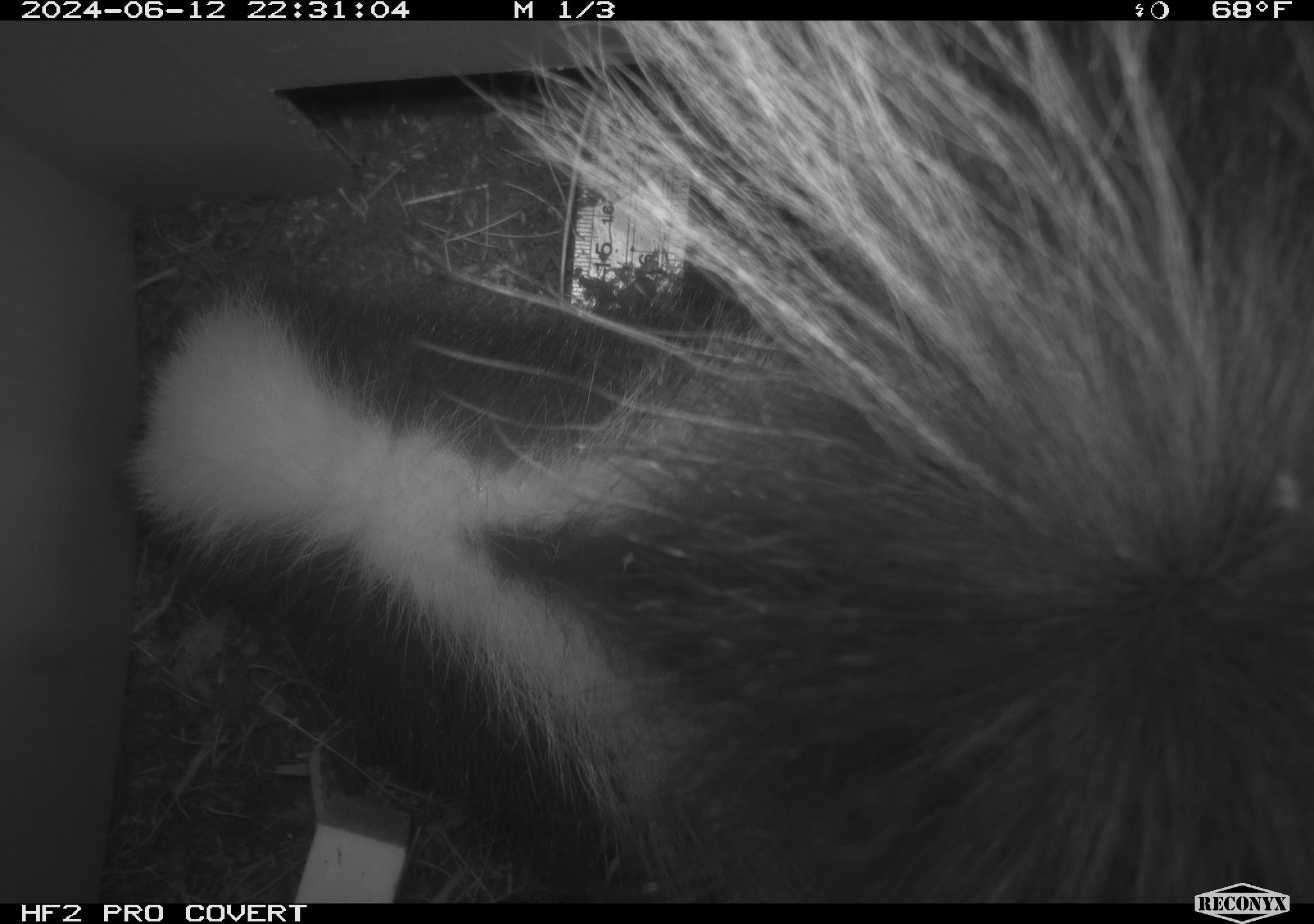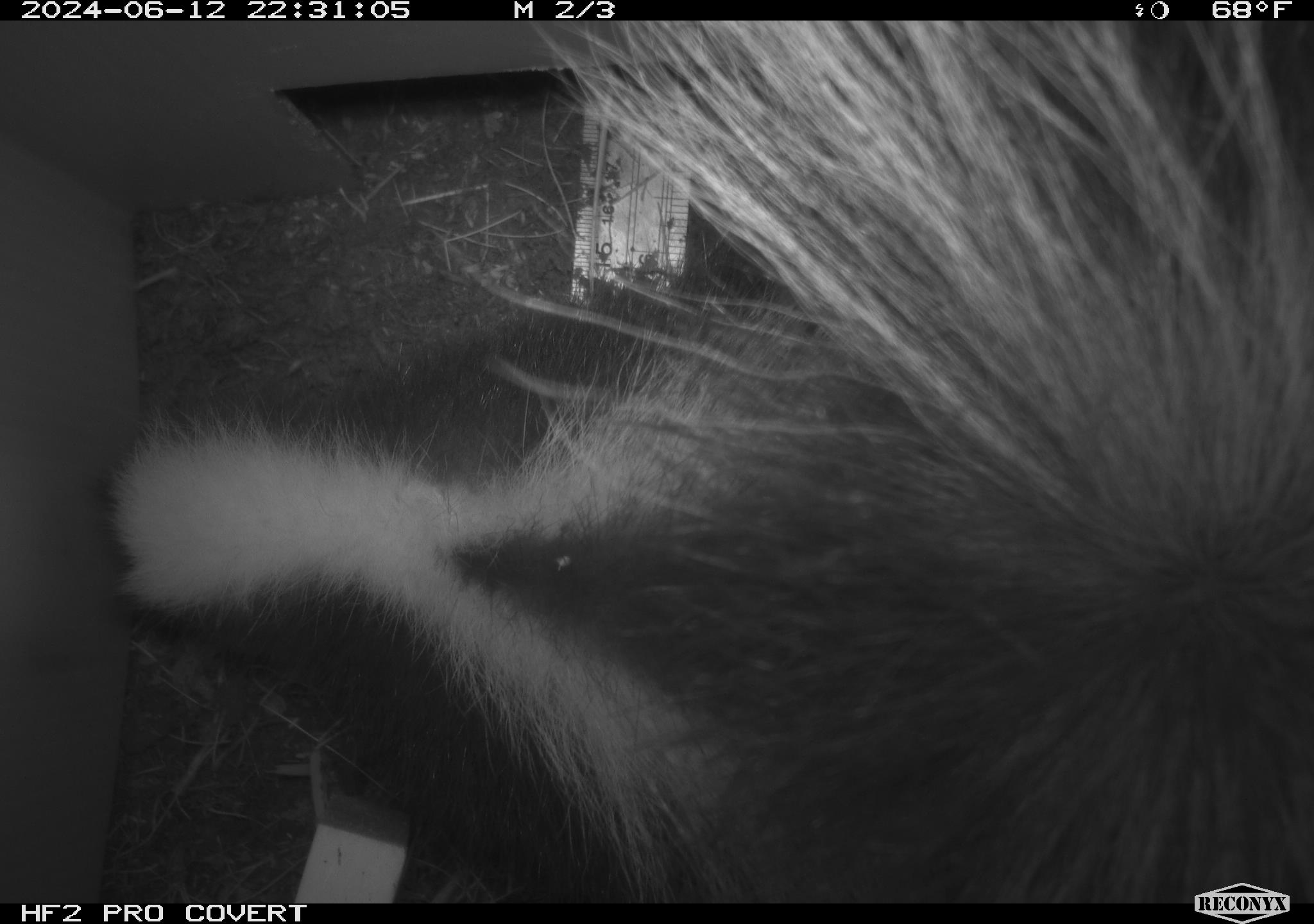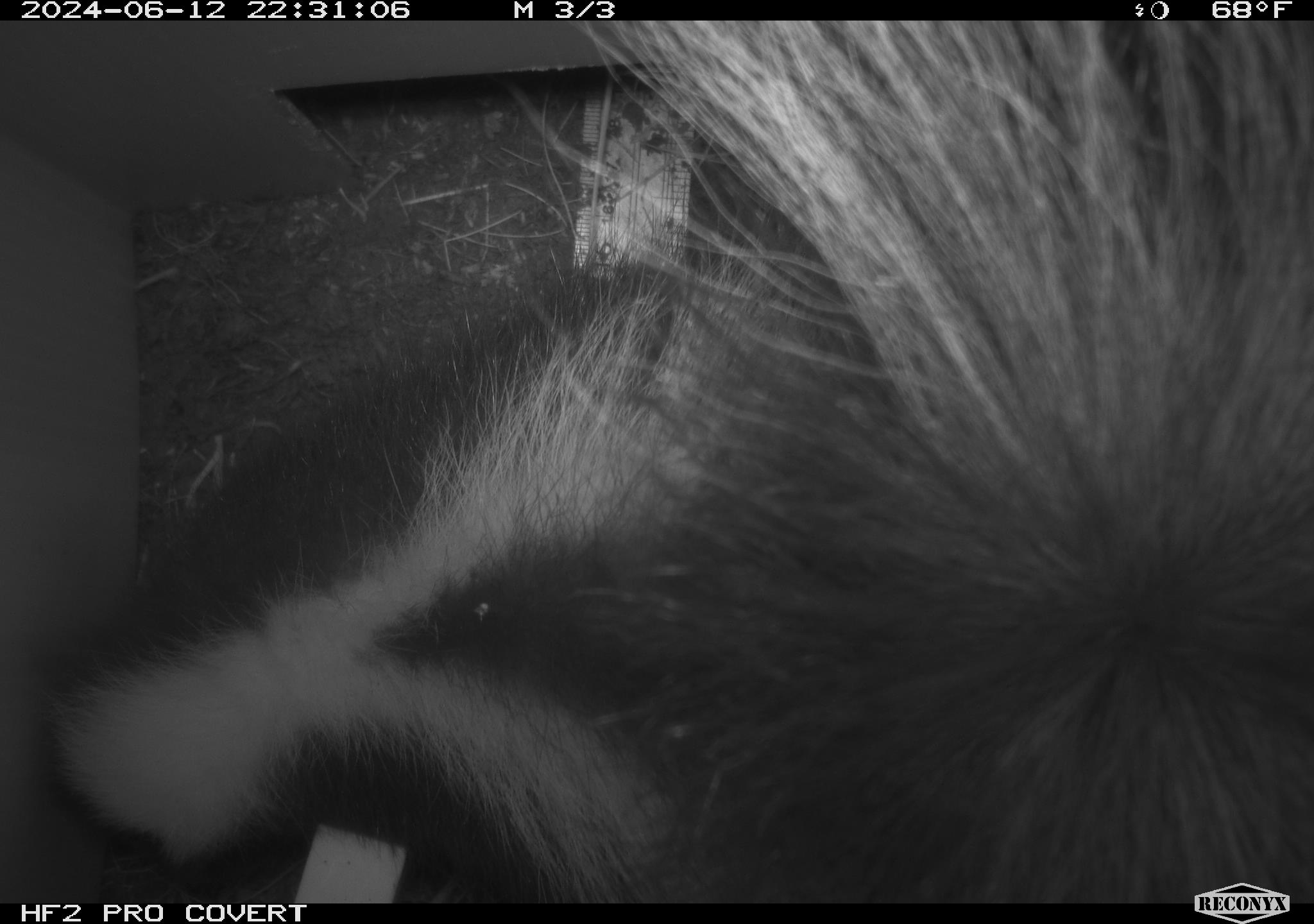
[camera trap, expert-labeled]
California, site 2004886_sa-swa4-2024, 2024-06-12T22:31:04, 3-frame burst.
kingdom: Animalia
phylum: Chordata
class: Mammalia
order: Carnivora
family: Mephitidae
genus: Mephitis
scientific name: Mephitis mephitis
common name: striped skunk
Striped skunk (Mephitis mephitis).